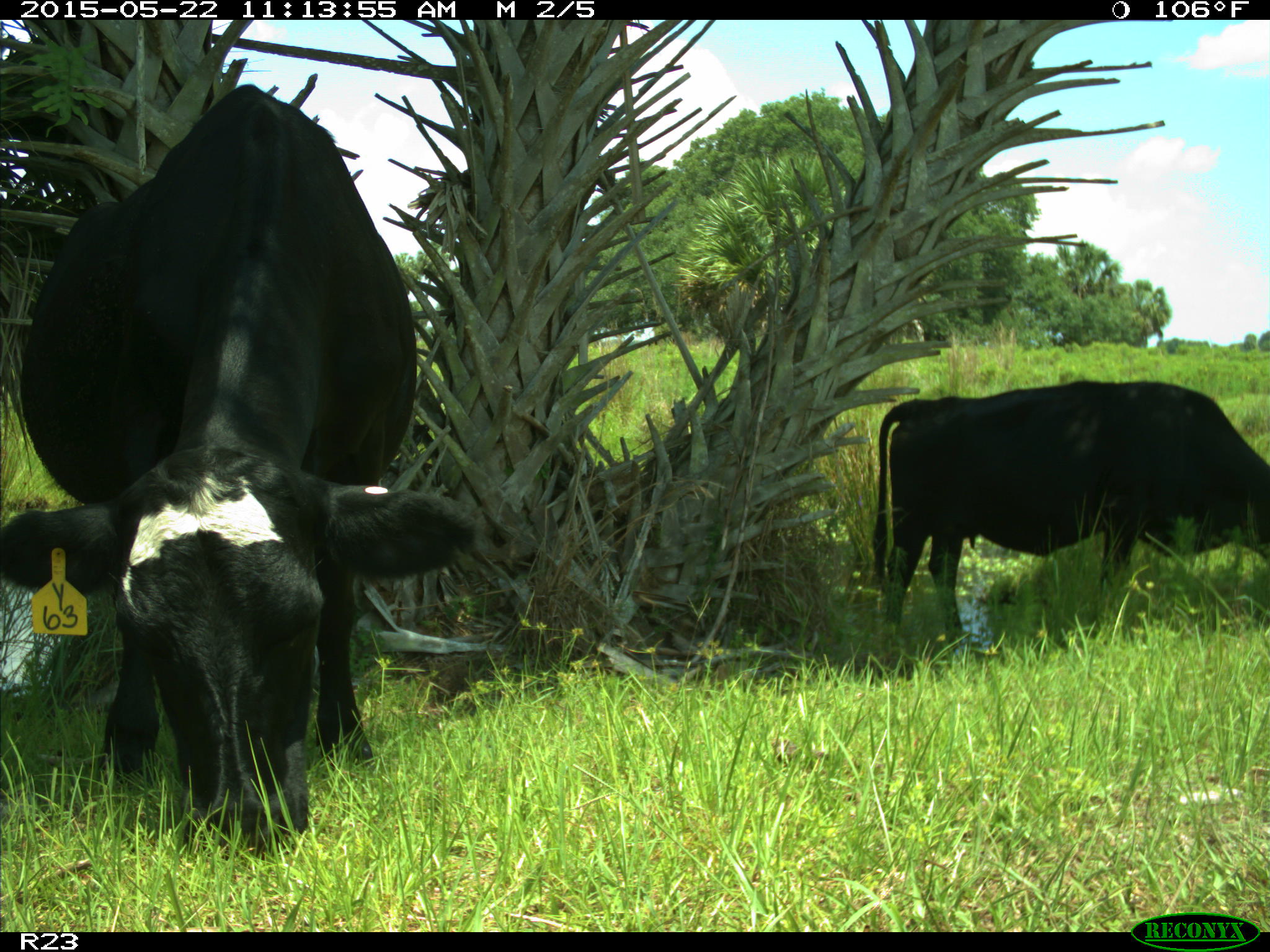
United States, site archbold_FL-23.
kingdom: Animalia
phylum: Chordata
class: Mammalia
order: Artiodactyla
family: Bovidae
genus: Bos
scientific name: Bos taurus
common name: domestic cow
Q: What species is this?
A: Bos taurus (domestic cow).